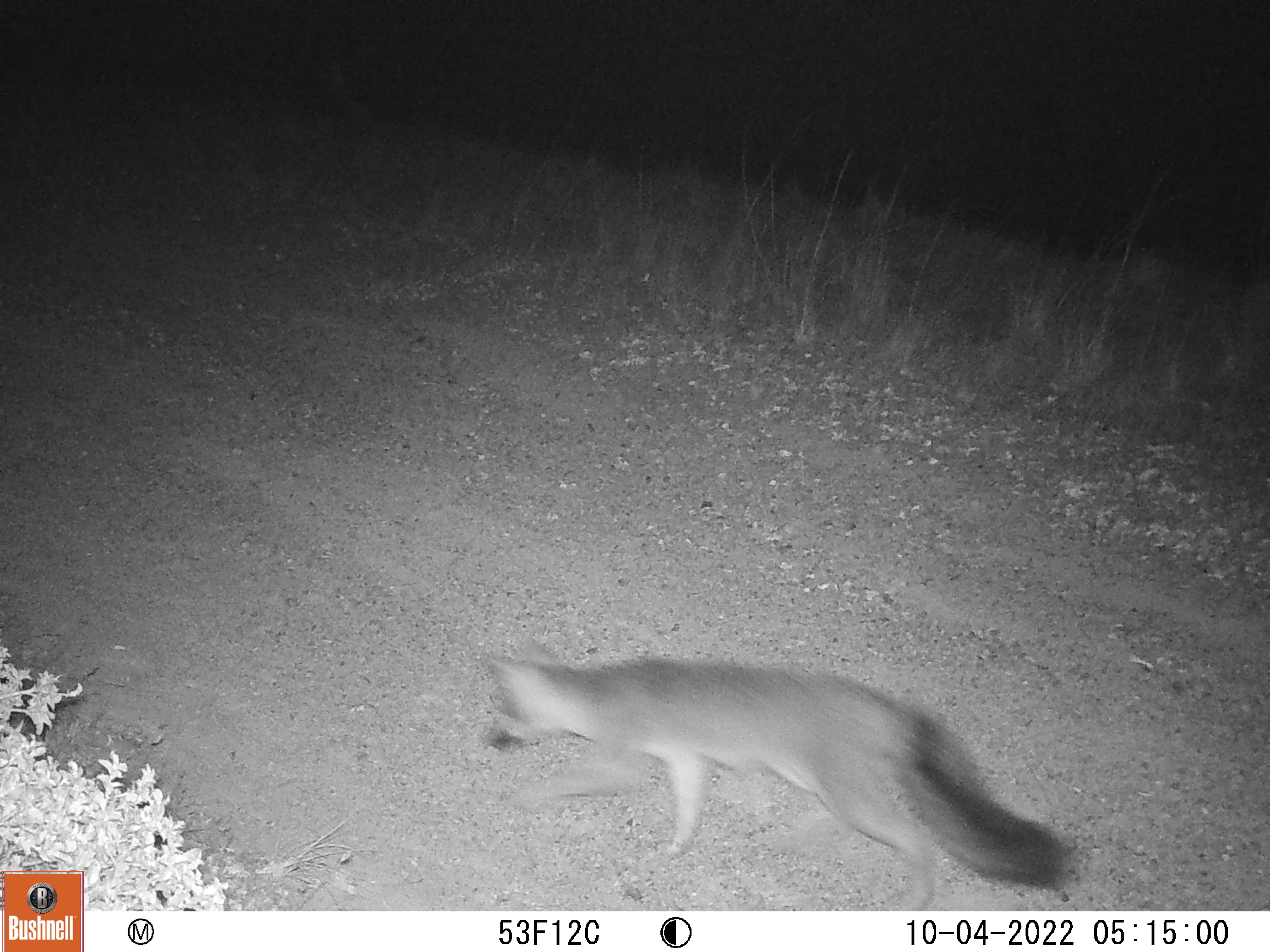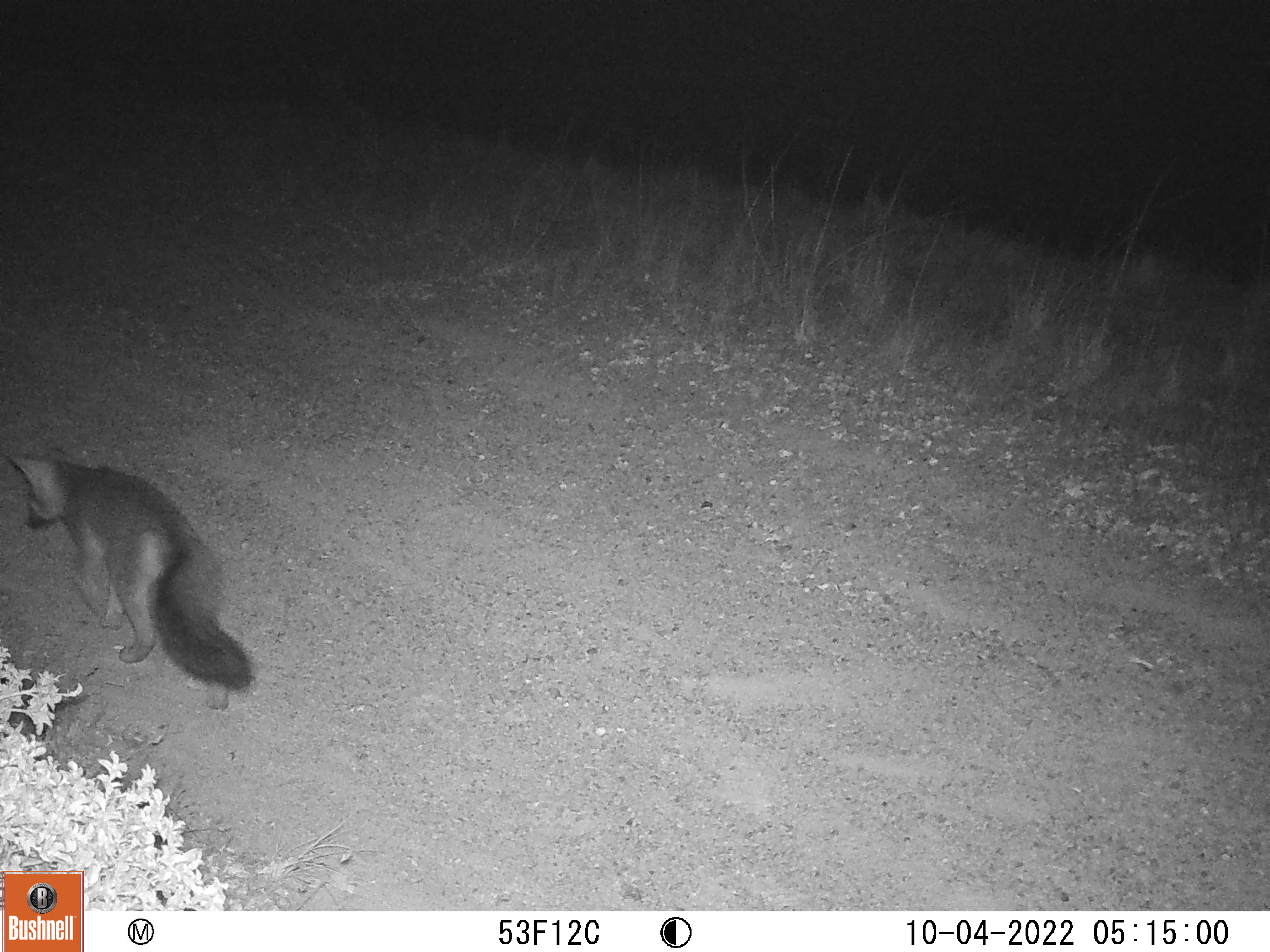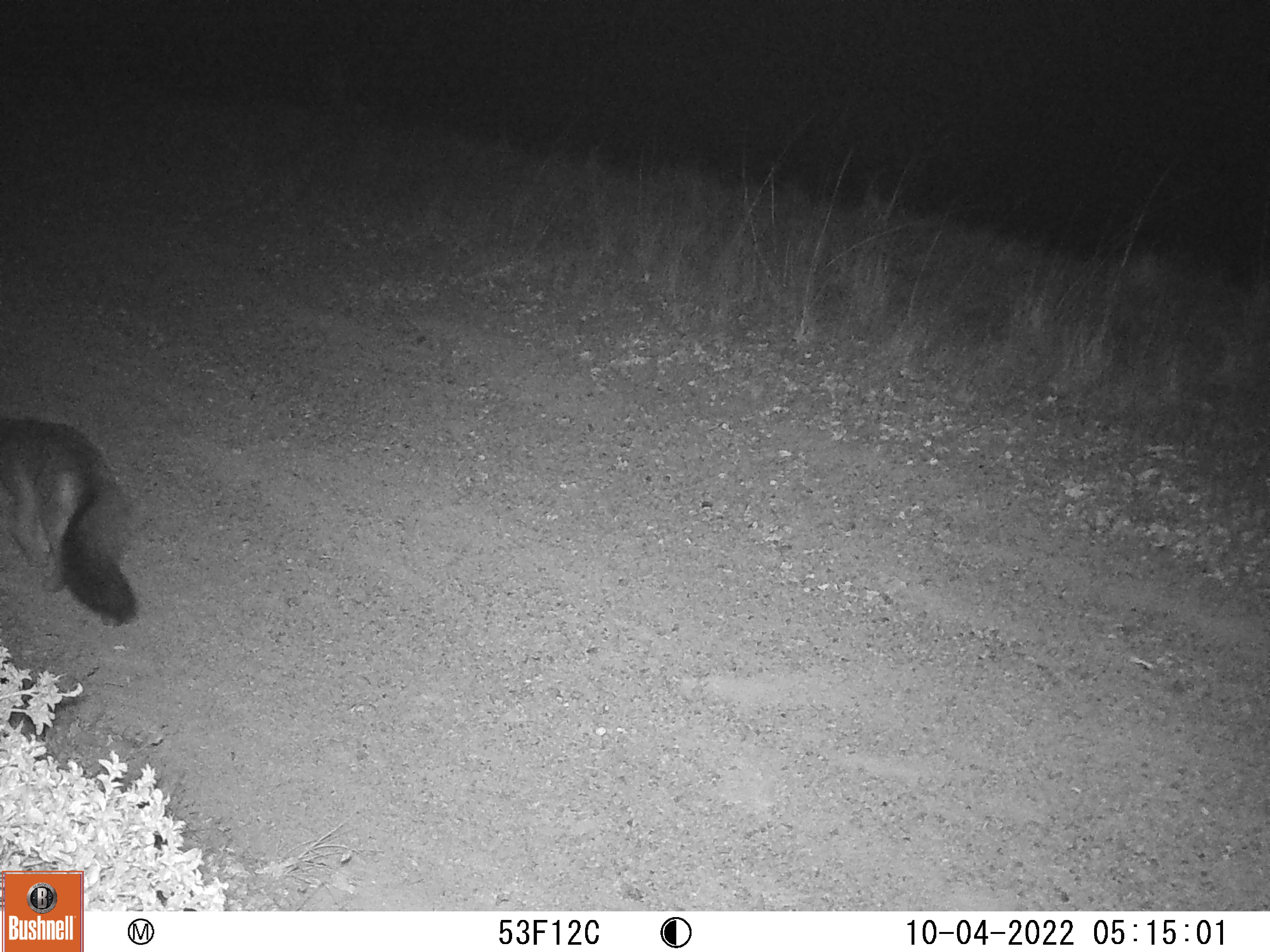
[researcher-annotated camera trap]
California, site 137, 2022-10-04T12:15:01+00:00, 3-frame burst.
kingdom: Animalia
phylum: Chordata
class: Mammalia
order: Carnivora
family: Canidae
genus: Urocyon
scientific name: Urocyon cinereoargenteus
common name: gray fox